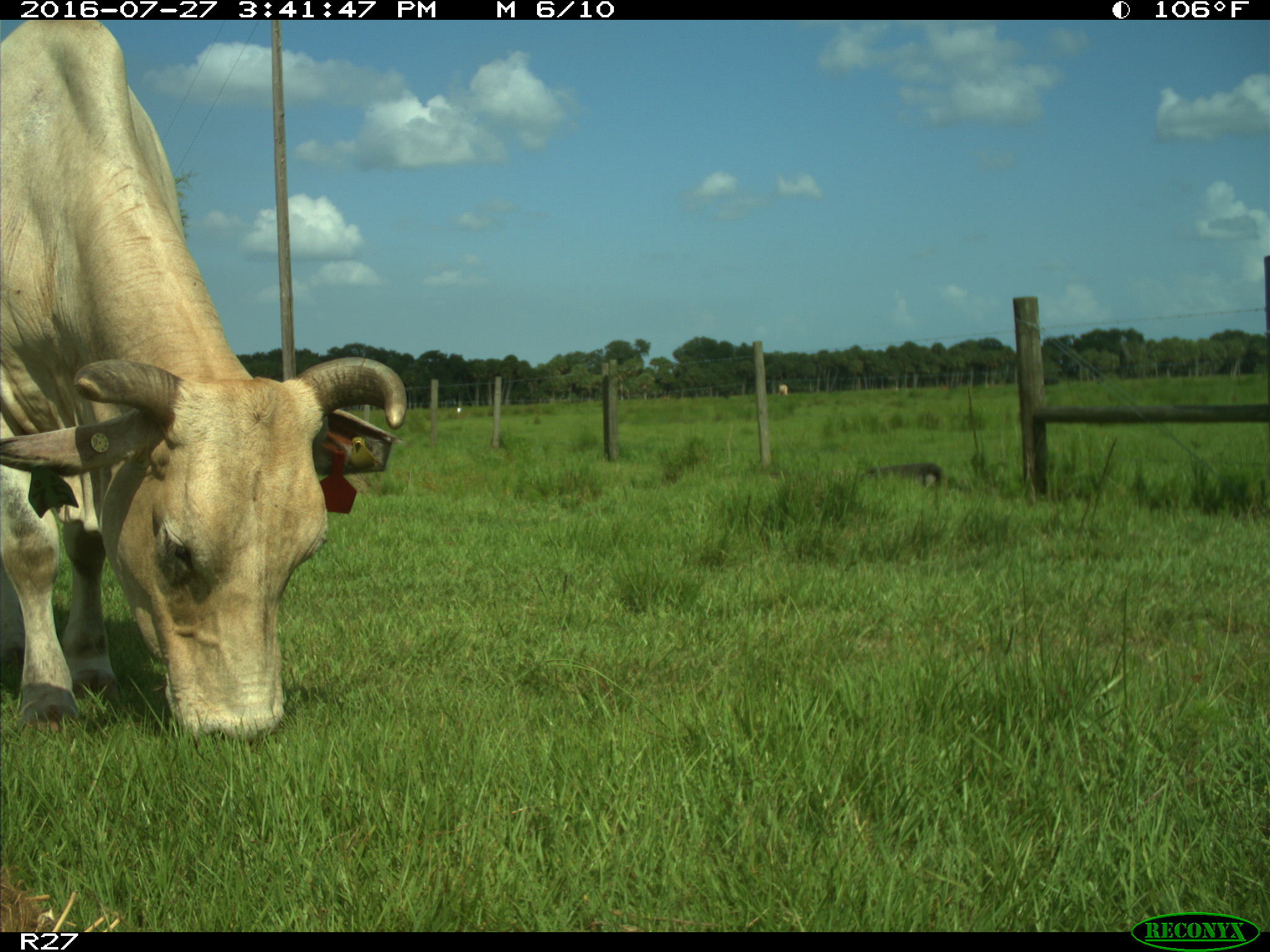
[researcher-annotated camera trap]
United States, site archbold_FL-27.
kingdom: Animalia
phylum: Chordata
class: Mammalia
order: Artiodactyla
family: Bovidae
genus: Bos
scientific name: Bos taurus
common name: domestic cow